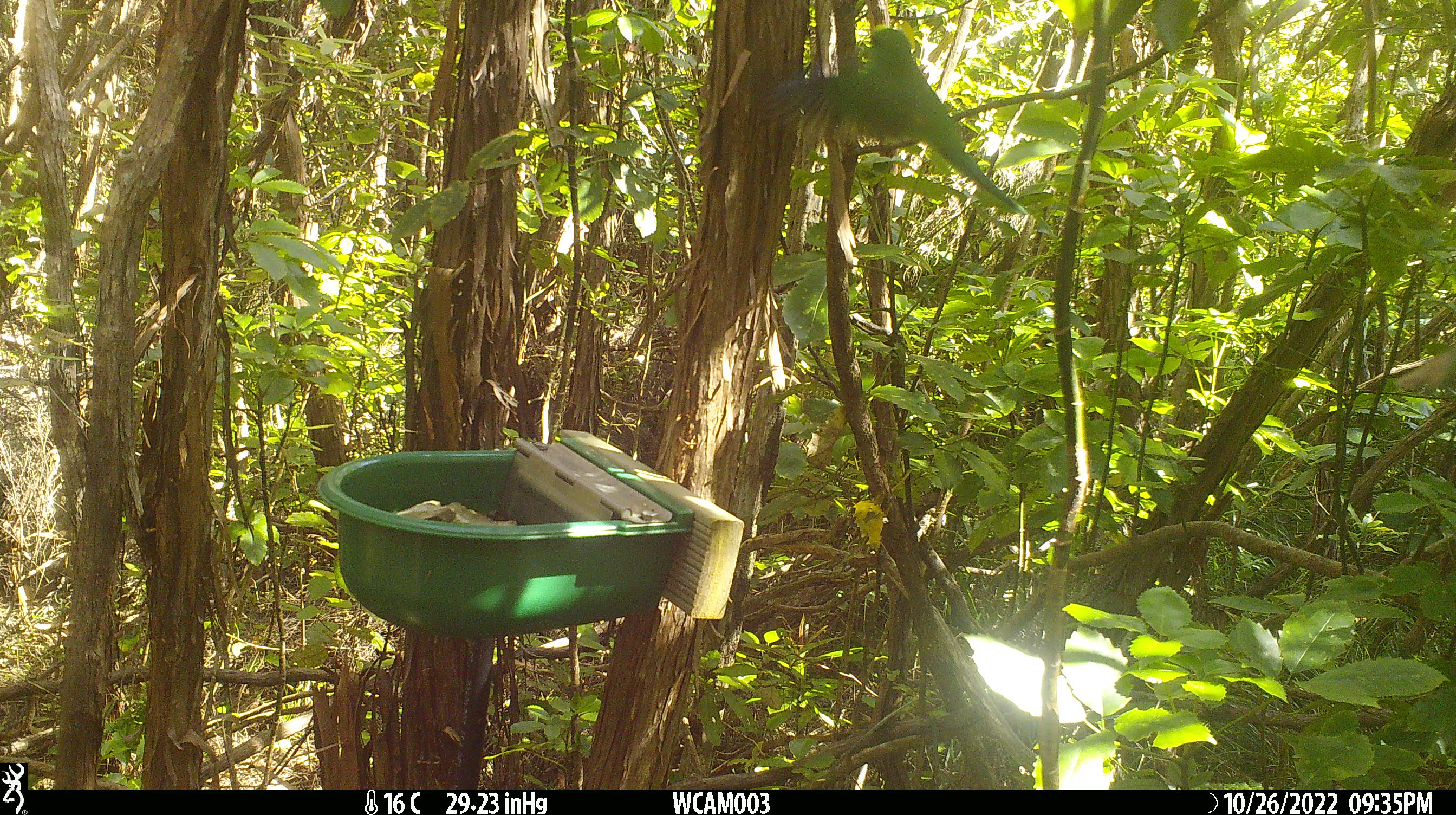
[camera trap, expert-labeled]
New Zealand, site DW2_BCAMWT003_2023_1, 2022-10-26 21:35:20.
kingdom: Animalia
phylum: Chordata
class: Aves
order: Psittaciformes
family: Psittaculidae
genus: Cyanoramphus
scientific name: Cyanoramphus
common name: parakeet